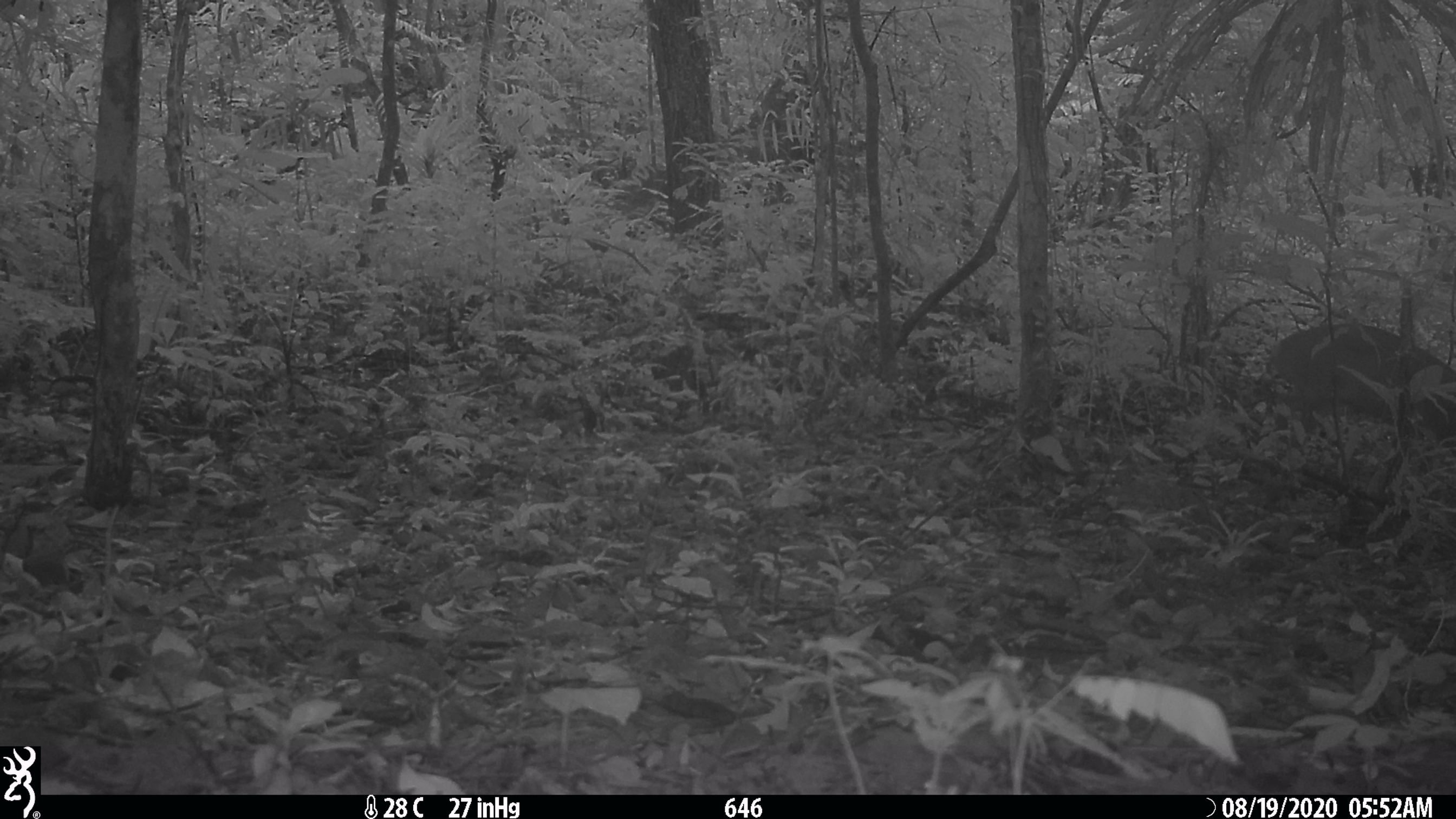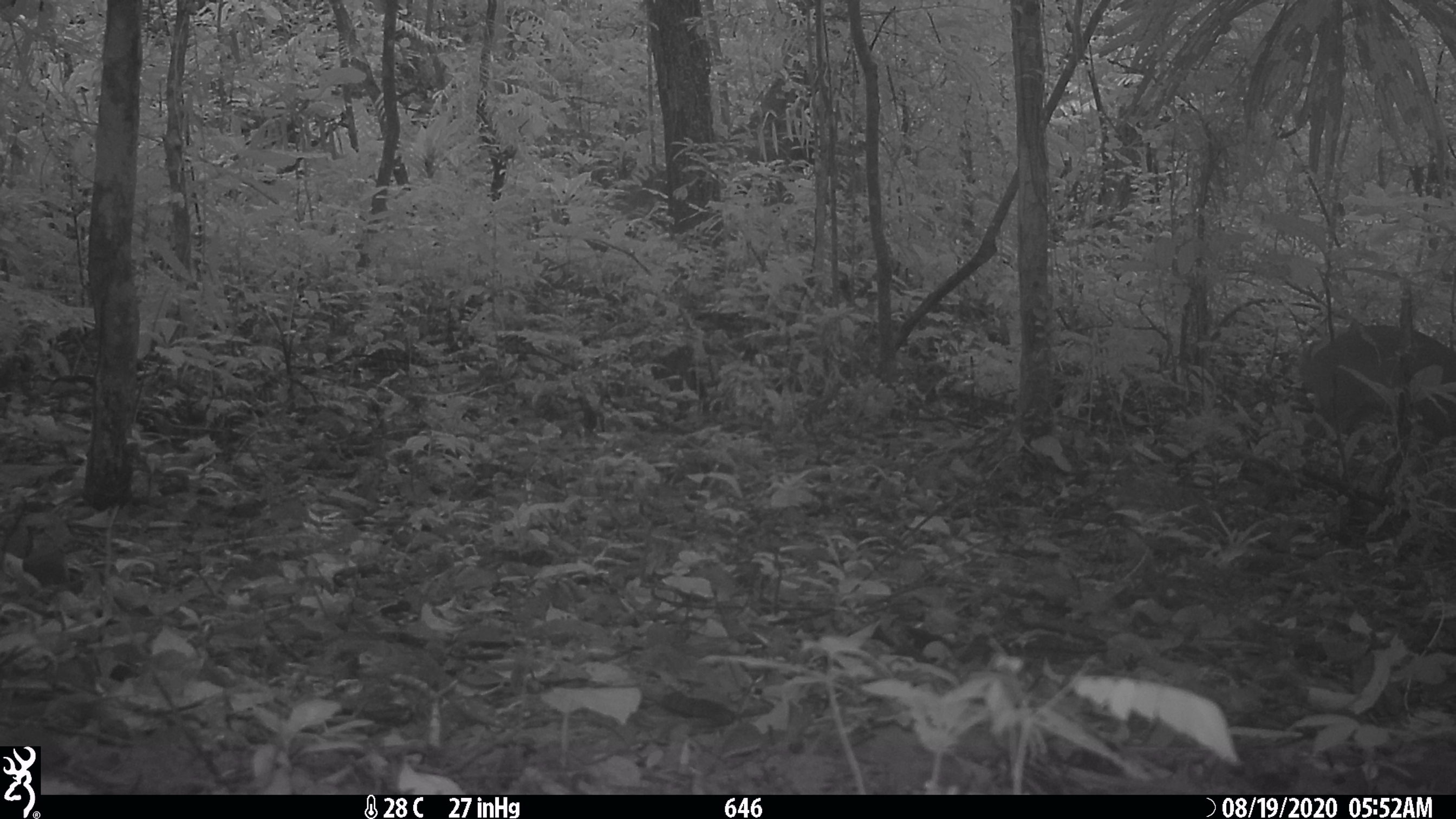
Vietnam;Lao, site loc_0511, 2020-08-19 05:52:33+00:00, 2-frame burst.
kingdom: Animalia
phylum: Chordata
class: Mammalia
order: Artiodactyla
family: Cervidae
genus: Muntiacus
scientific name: Muntiacus vuquangensis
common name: large-antlered muntjac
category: large antlered muntjac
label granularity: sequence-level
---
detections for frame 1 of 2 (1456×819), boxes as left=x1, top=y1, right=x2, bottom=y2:
large antlered muntjac: left=1269, top=321, right=1456, bottom=438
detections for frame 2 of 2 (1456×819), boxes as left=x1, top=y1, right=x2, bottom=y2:
large antlered muntjac: left=1299, top=322, right=1456, bottom=445